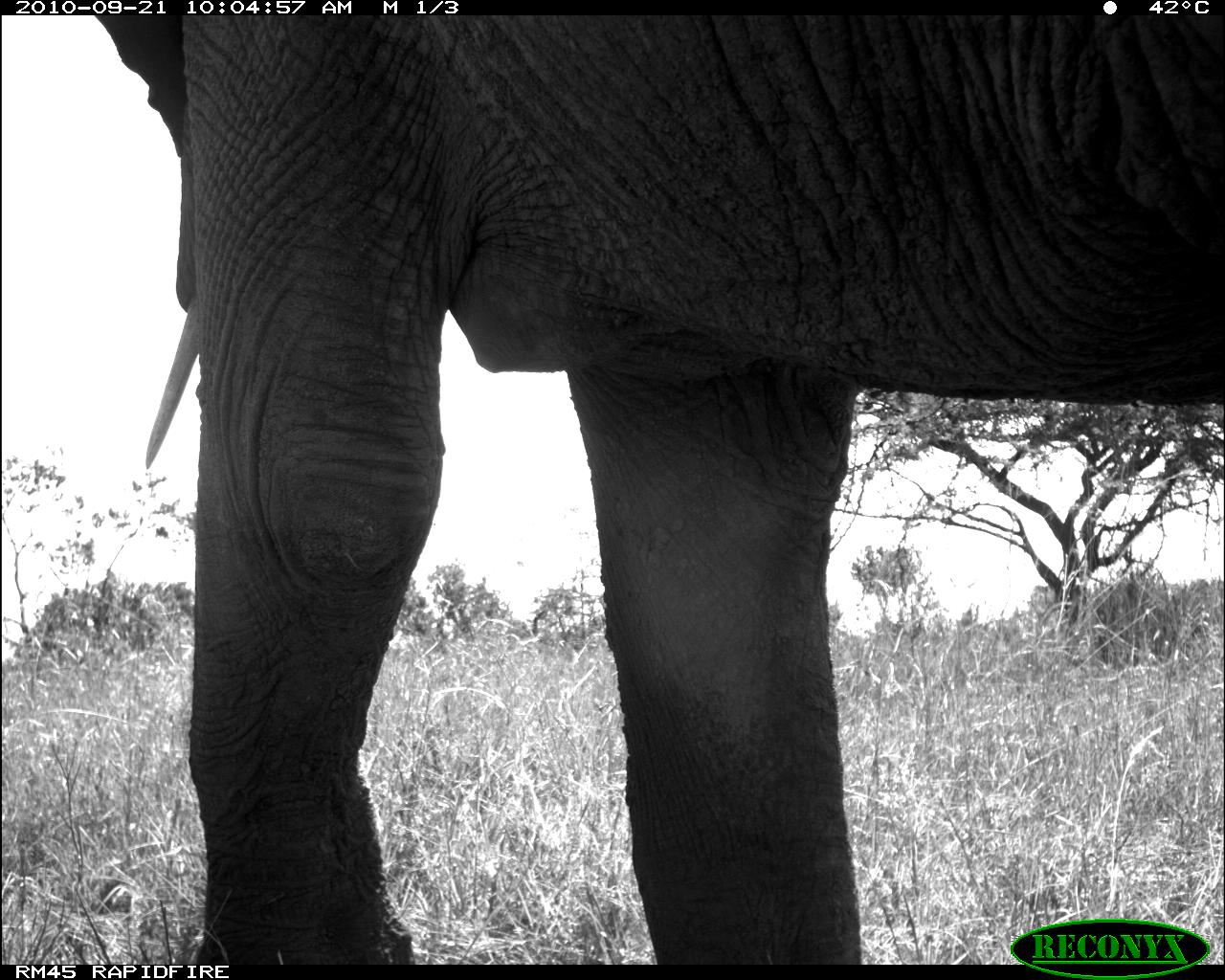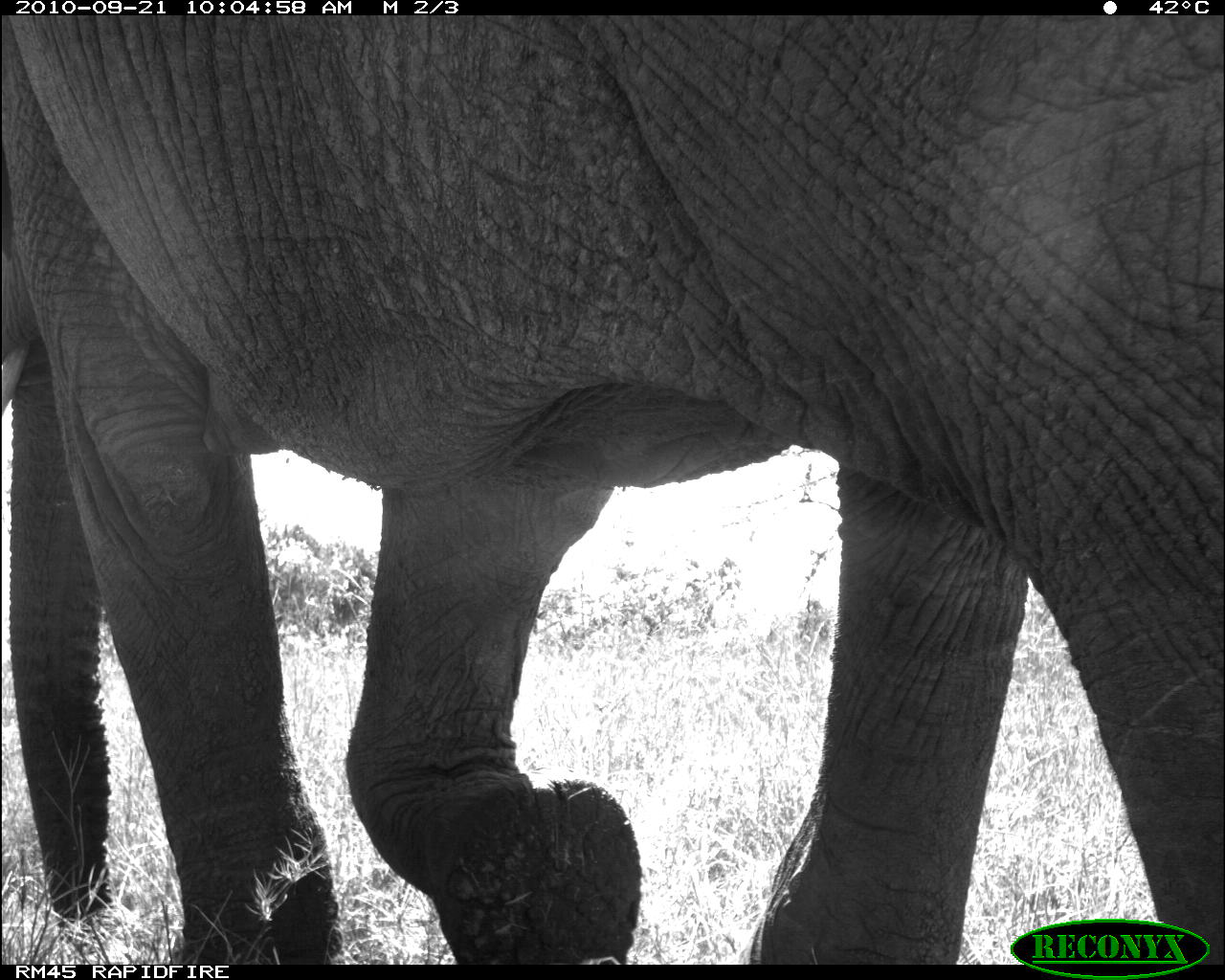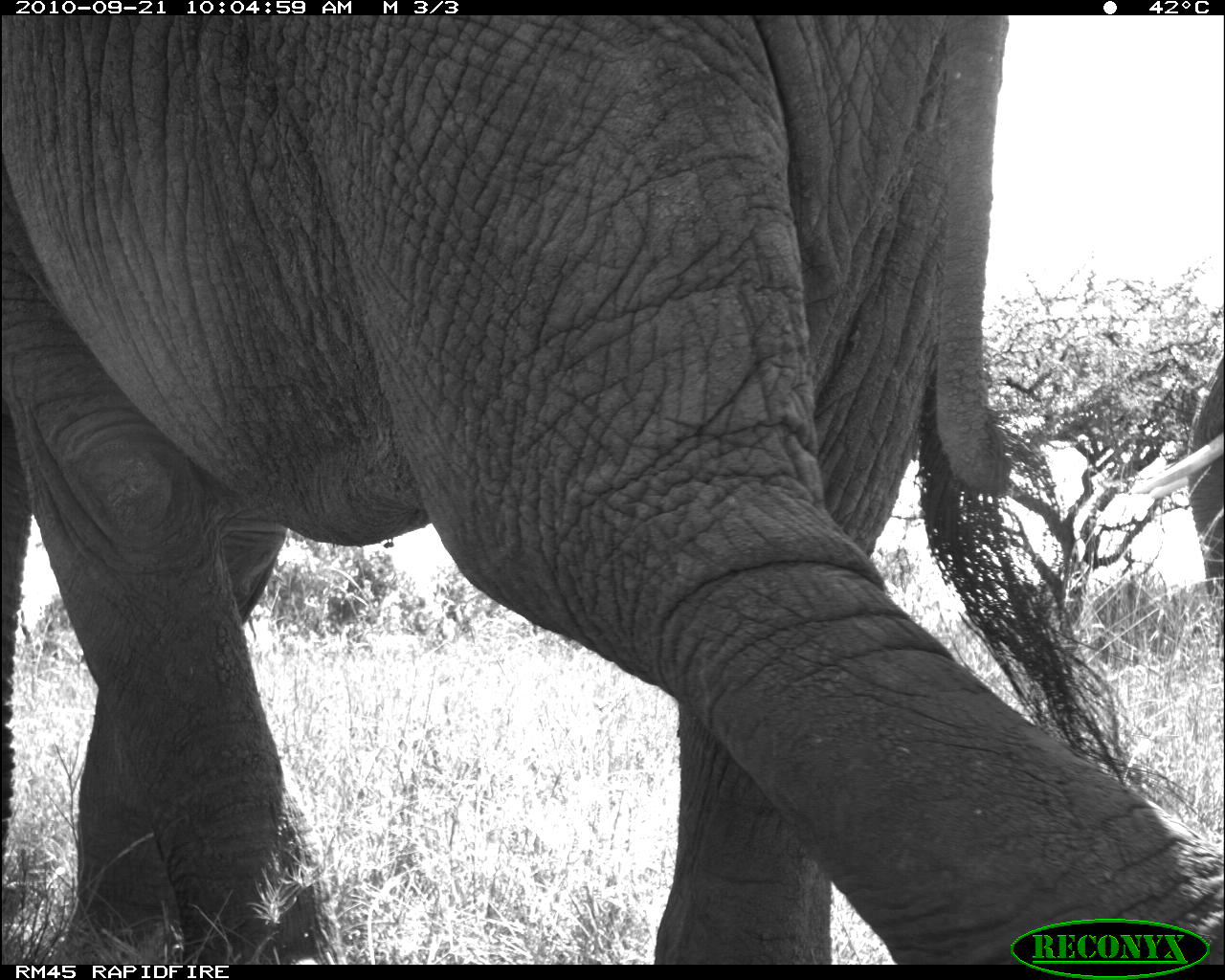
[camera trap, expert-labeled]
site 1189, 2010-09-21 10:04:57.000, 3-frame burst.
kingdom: Animalia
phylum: Chordata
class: Mammalia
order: Proboscidea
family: Elephantidae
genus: Loxodonta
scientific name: Loxodonta africana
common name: african bush elephant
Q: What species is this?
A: Loxodonta africana (african bush elephant).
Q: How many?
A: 1.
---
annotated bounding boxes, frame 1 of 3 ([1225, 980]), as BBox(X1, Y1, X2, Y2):
loxodonta africana: BBox(88, 16, 1215, 966)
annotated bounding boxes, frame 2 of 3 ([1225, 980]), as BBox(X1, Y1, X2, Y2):
loxodonta africana: BBox(4, 17, 1220, 958)